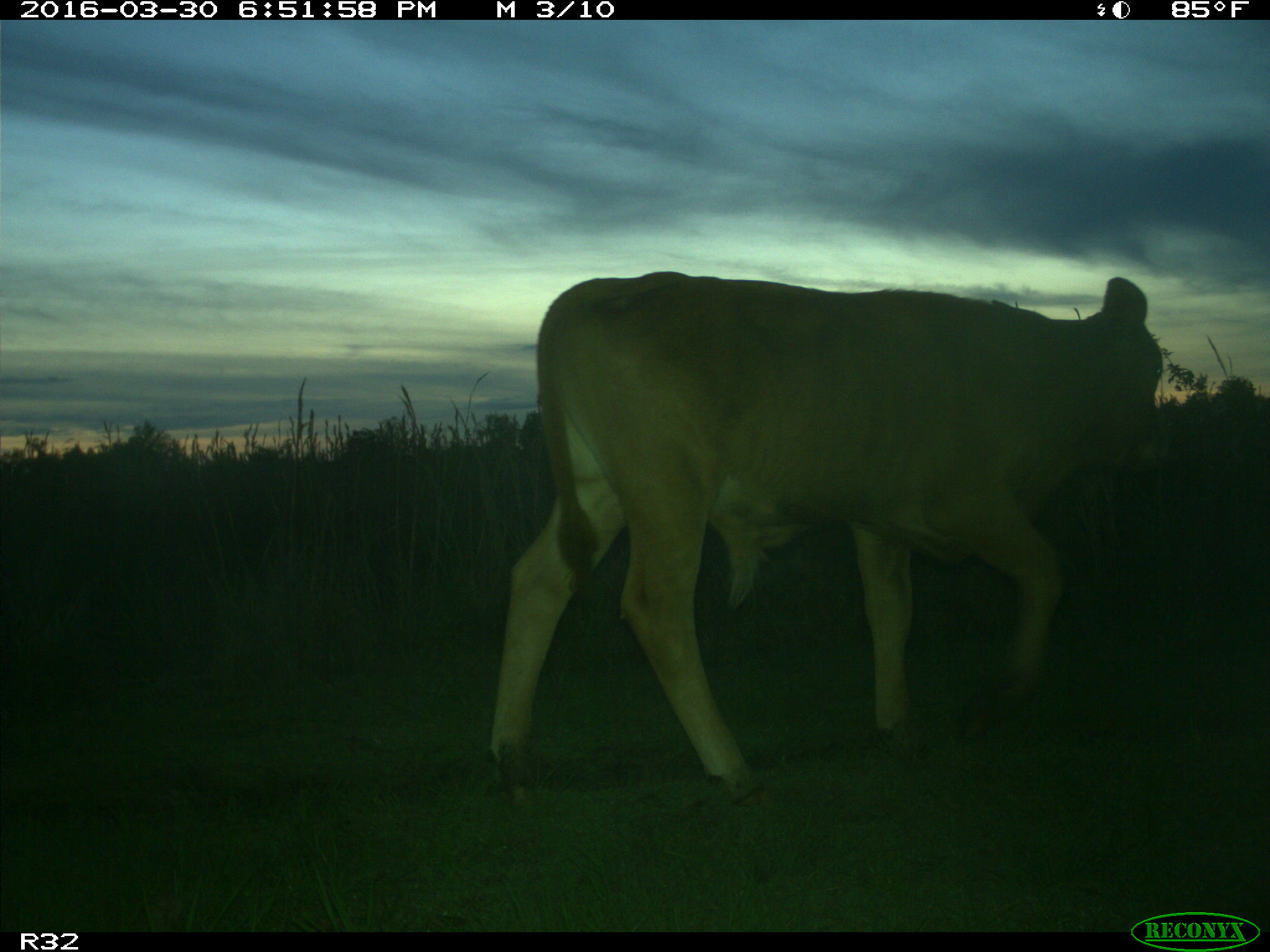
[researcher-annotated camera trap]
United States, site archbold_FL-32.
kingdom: Animalia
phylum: Chordata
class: Mammalia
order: Artiodactyla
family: Bovidae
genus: Bos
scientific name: Bos taurus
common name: domestic cow